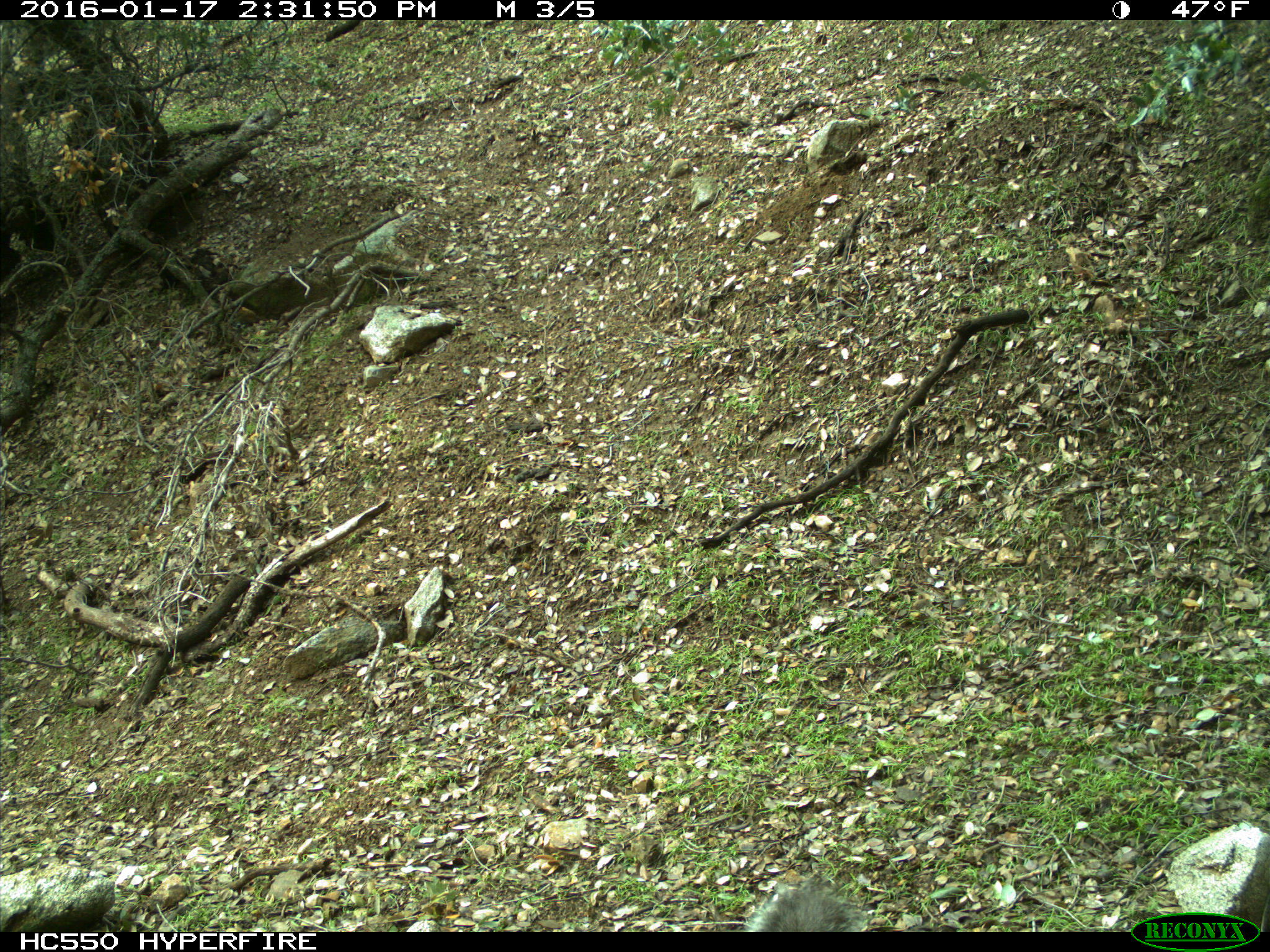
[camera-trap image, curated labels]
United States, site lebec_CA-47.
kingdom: Animalia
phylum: Chordata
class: Mammalia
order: Rodentia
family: Sciuridae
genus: Sciurus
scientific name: Sciurus carolinensis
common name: eastern gray squirrel